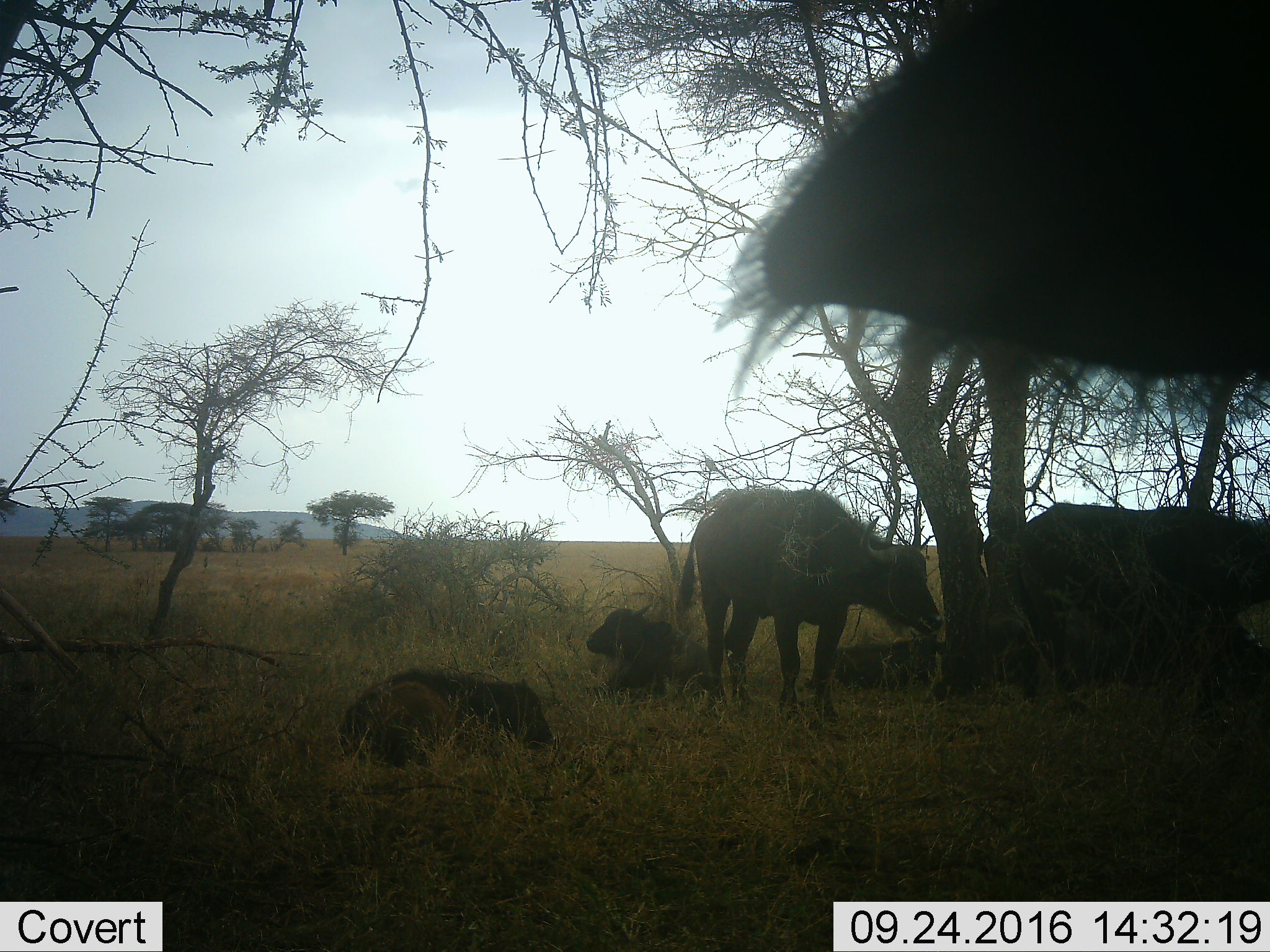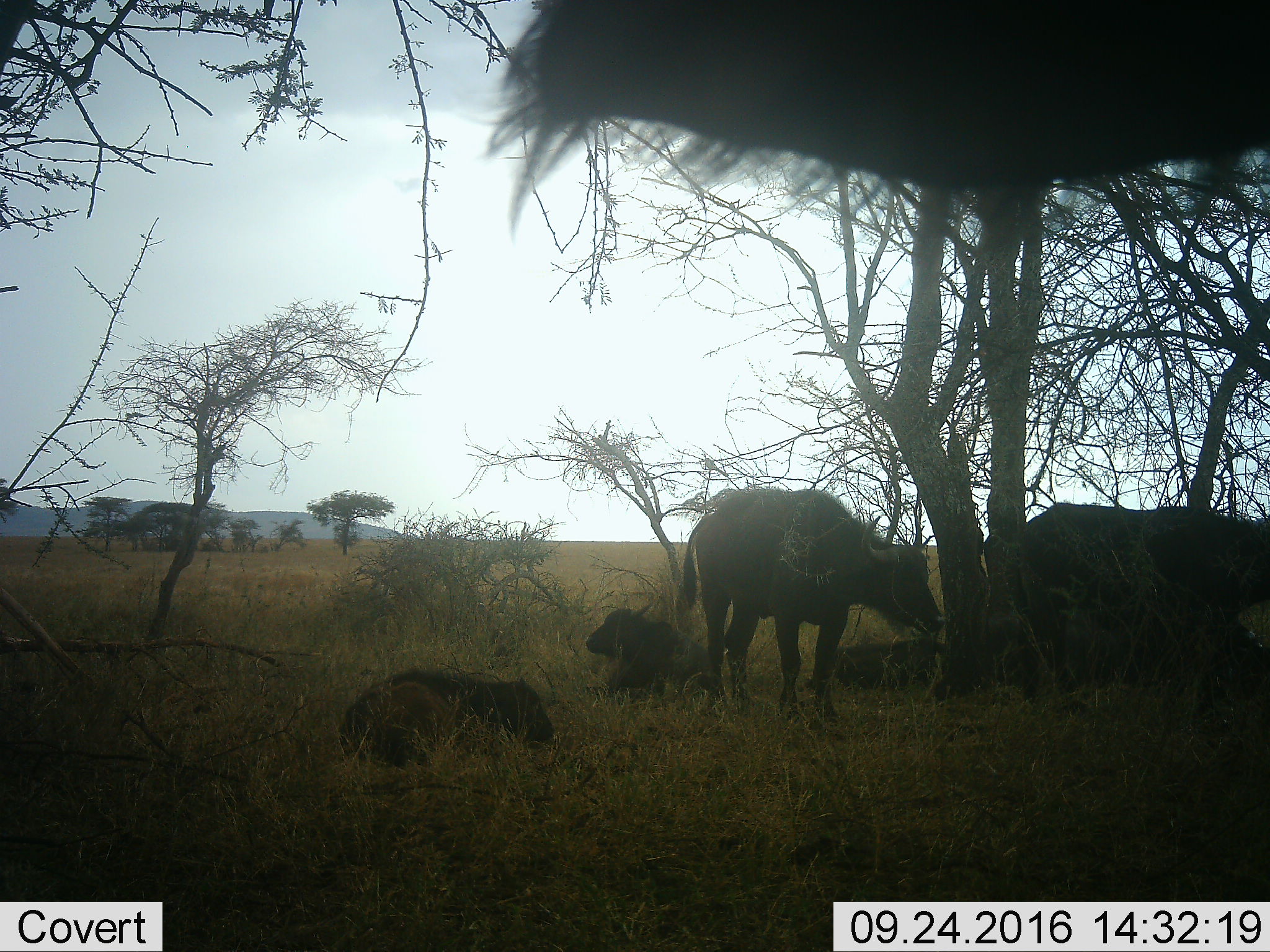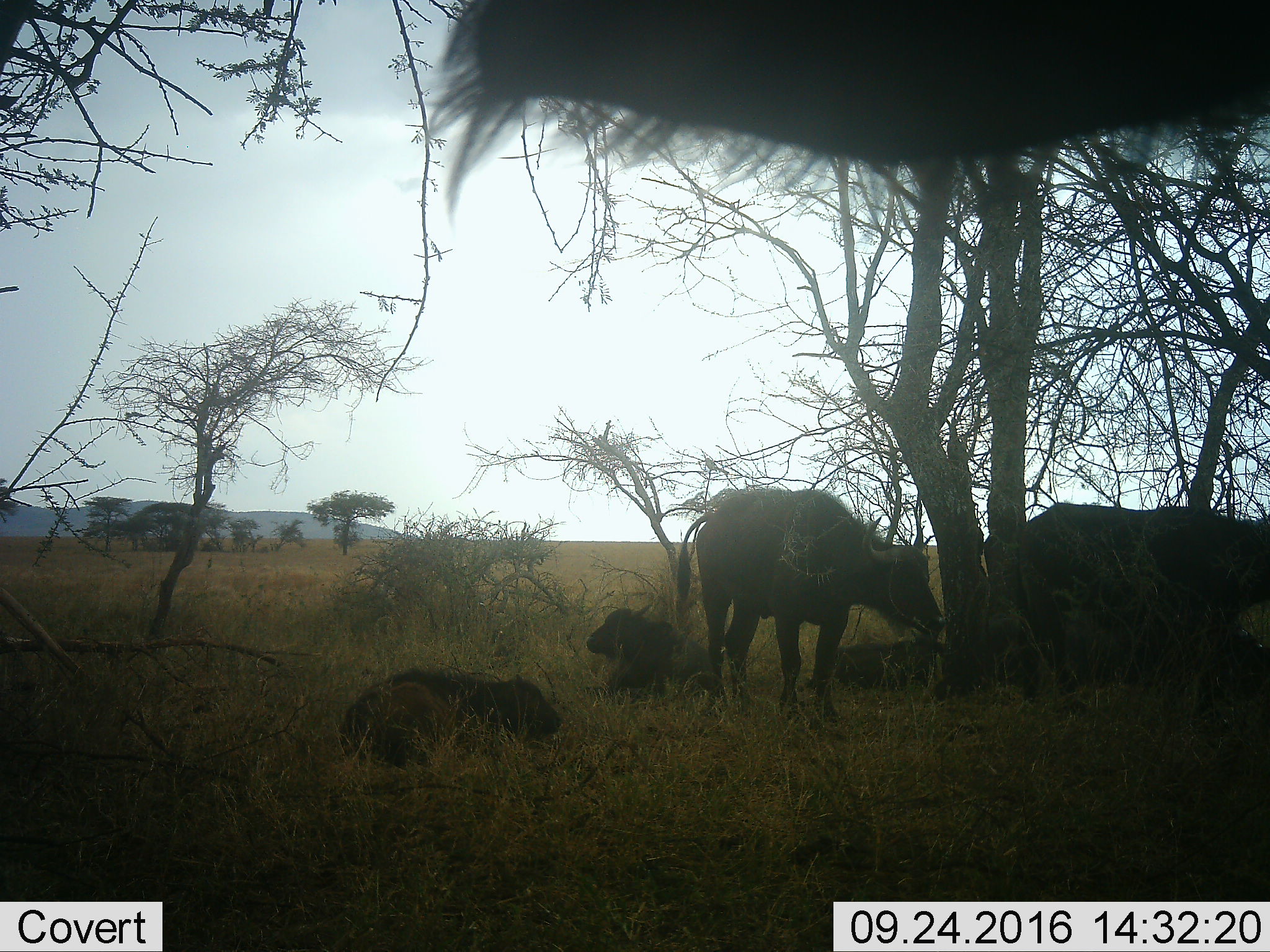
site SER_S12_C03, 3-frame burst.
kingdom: Animalia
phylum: Chordata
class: Mammalia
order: Artiodactyla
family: Bovidae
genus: Syncerus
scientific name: Syncerus caffer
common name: african buffalo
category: buffalo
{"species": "buffalo (african buffalo) (Syncerus caffer)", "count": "6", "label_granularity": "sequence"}